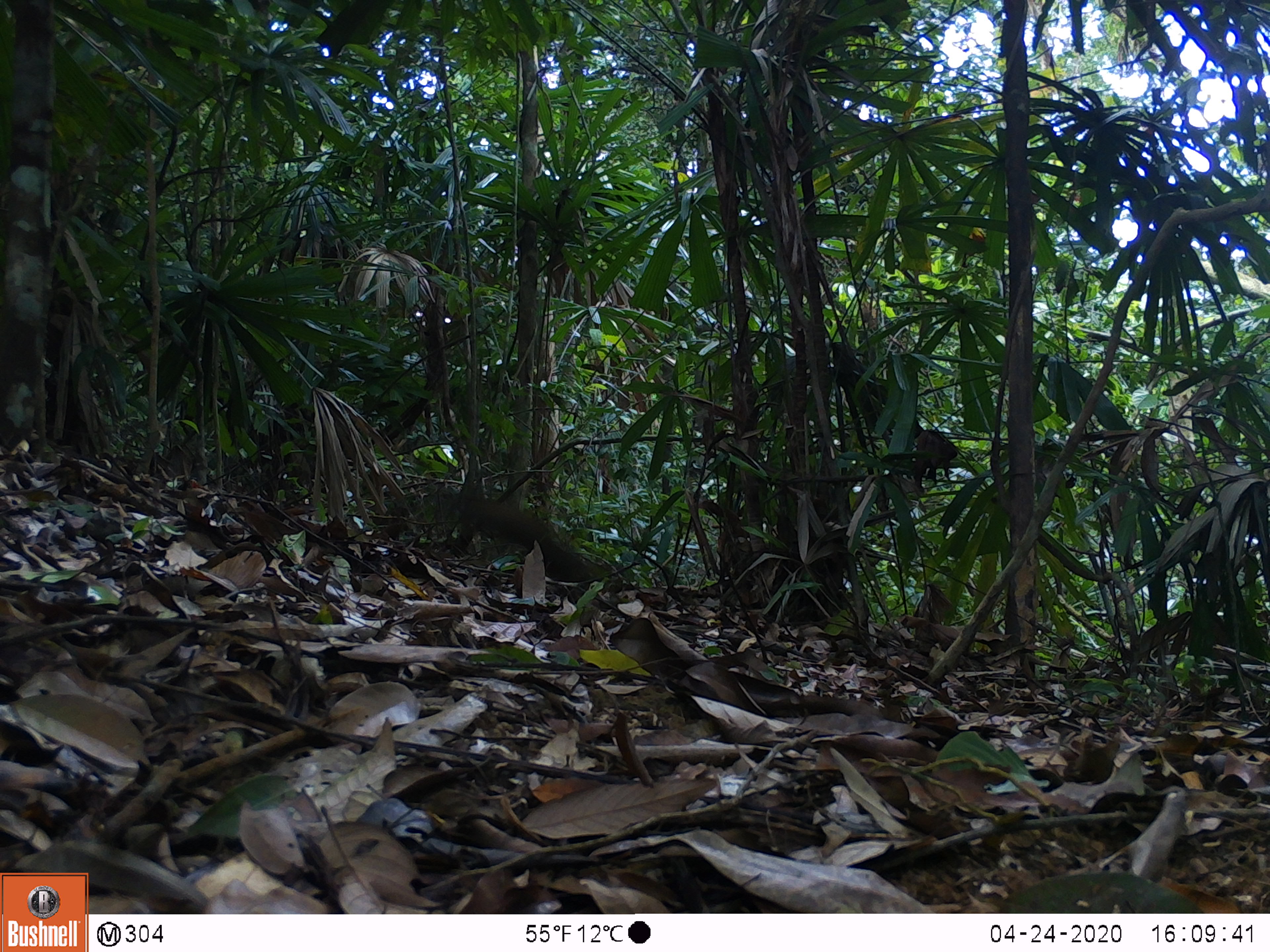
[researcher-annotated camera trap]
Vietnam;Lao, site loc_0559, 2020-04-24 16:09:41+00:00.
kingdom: Animalia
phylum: Chordata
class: Mammalia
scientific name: Mammalia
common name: mammal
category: unidentified small mammal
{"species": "unidentified small mammal (mammal) (Mammalia)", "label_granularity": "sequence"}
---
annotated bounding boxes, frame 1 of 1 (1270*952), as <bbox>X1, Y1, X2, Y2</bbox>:
unidentified small mammal: <bbox>434, 489, 589, 581</bbox>